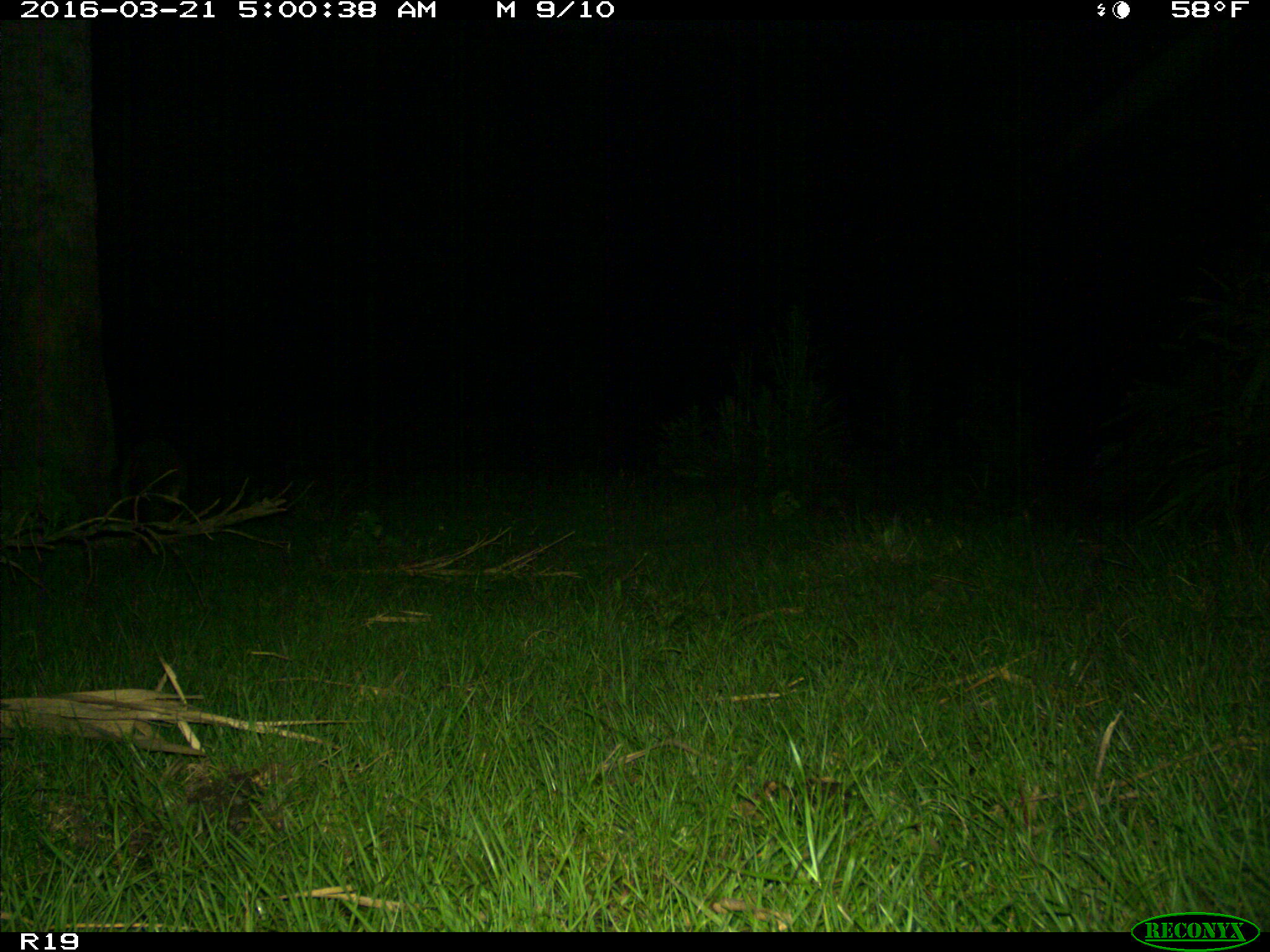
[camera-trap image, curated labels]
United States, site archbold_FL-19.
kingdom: Animalia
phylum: Chordata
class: Mammalia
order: Carnivora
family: Procyonidae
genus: Procyon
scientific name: Procyon lotor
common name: common raccoon